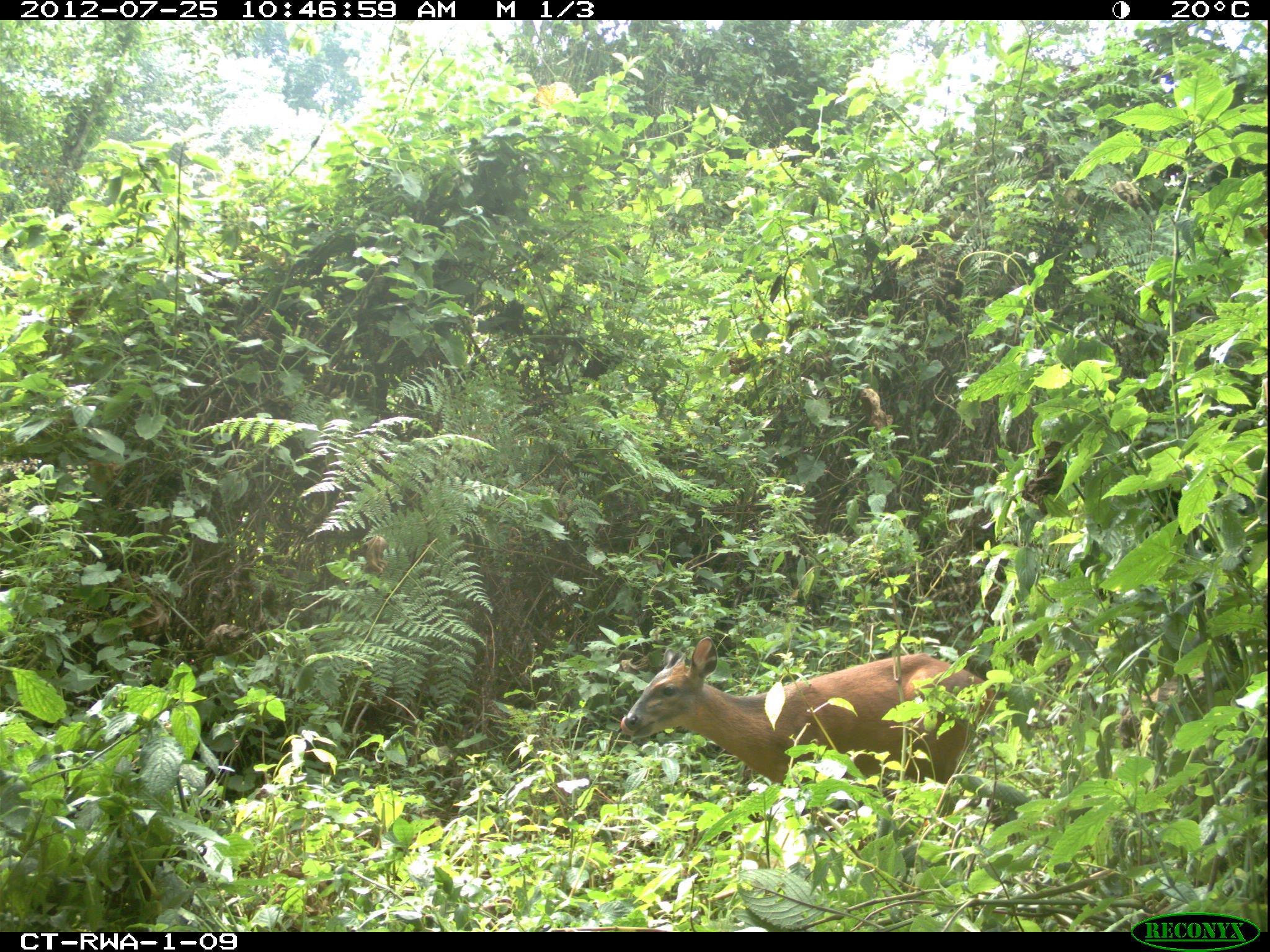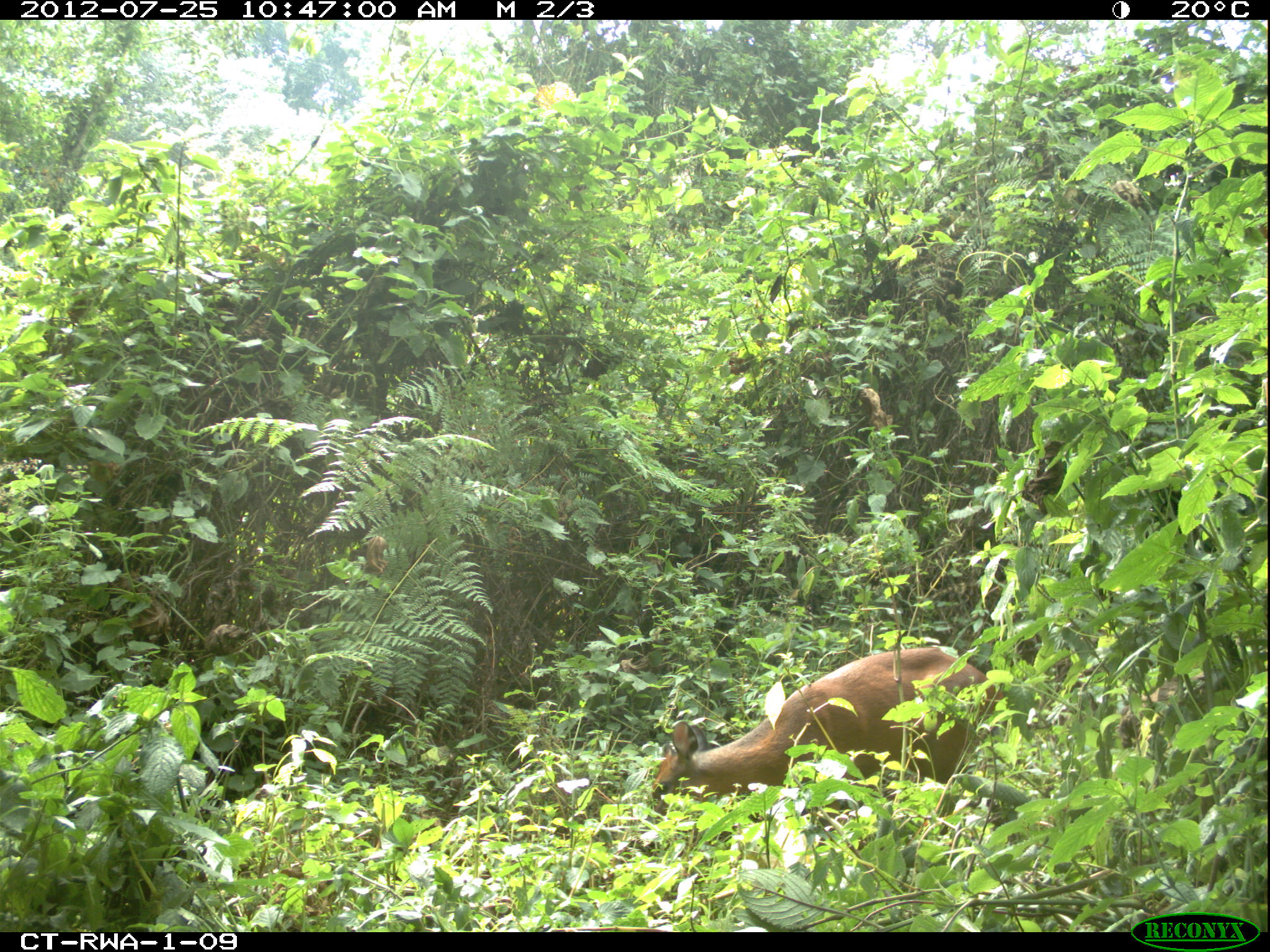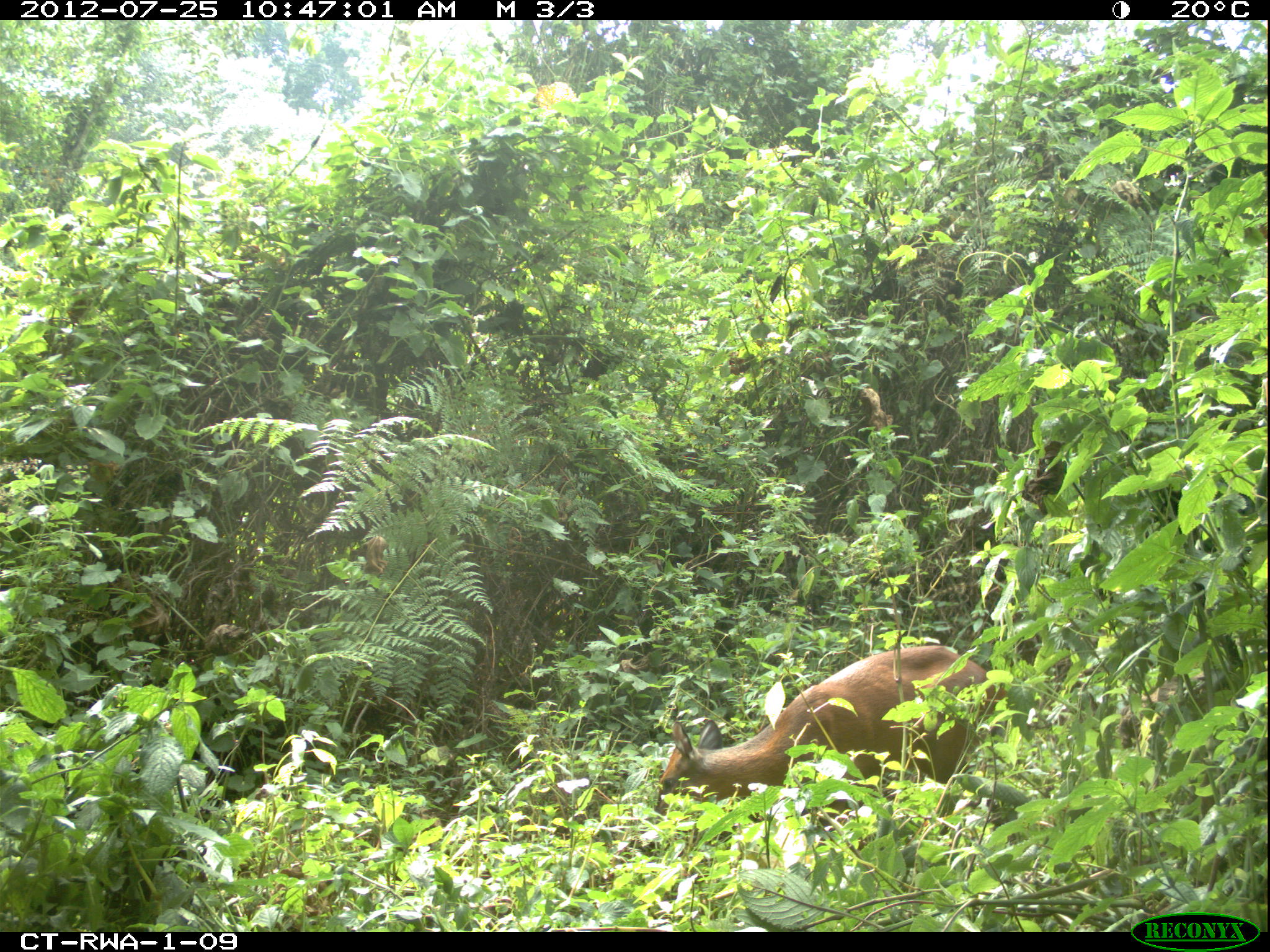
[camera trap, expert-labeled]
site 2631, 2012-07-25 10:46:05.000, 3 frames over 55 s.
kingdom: Animalia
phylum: Chordata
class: Mammalia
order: Artiodactyla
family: Bovidae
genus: Cephalophus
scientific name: Cephalophus nigrifrons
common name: black-fronted duiker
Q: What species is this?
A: Cephalophus nigrifrons (black-fronted duiker).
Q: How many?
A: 1.